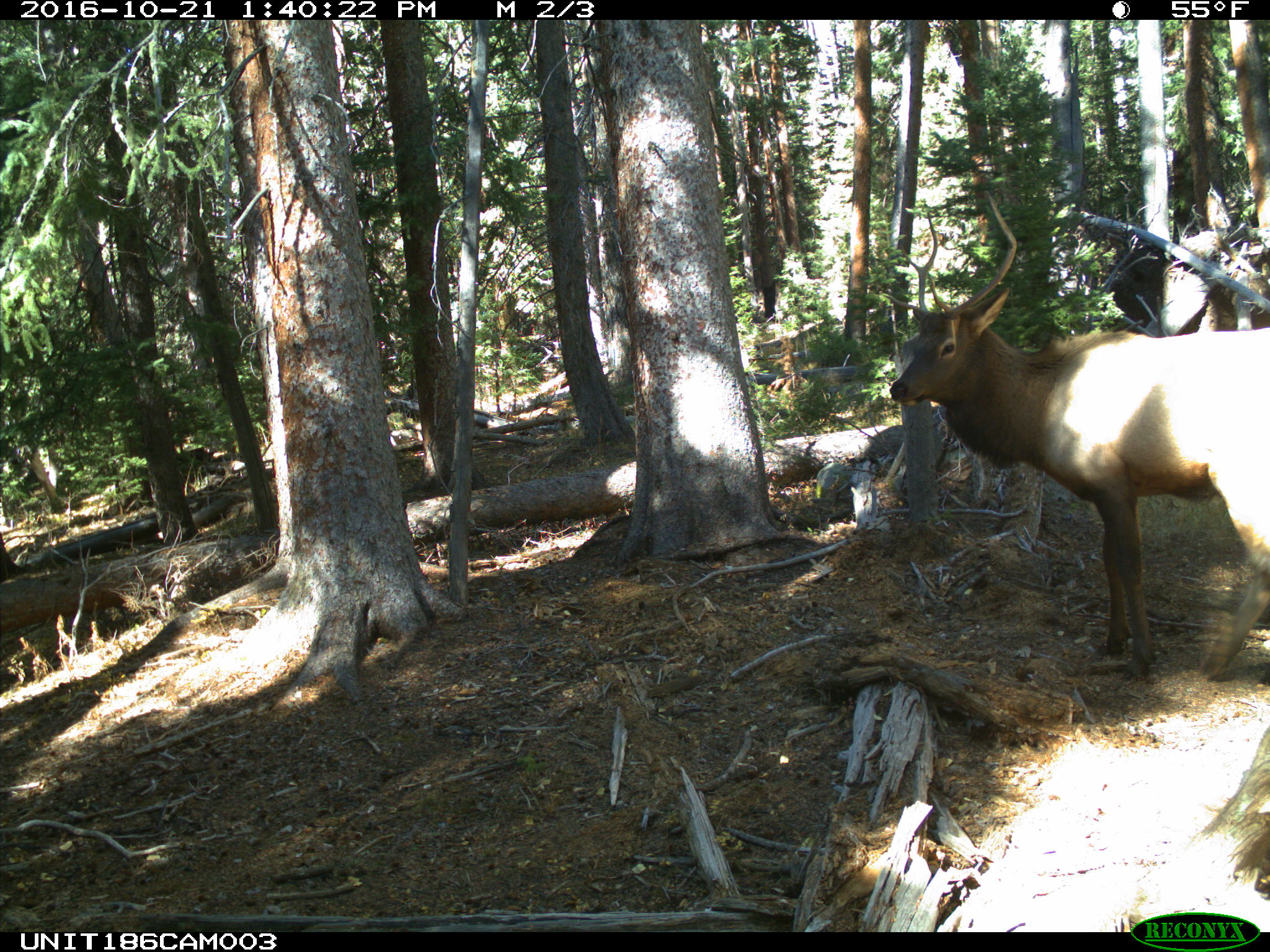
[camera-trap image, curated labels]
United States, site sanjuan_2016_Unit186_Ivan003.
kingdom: Animalia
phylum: Chordata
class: Mammalia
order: Artiodactyla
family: Cervidae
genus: Cervus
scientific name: Cervus elaphus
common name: red deer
Cervus elaphus (red deer).